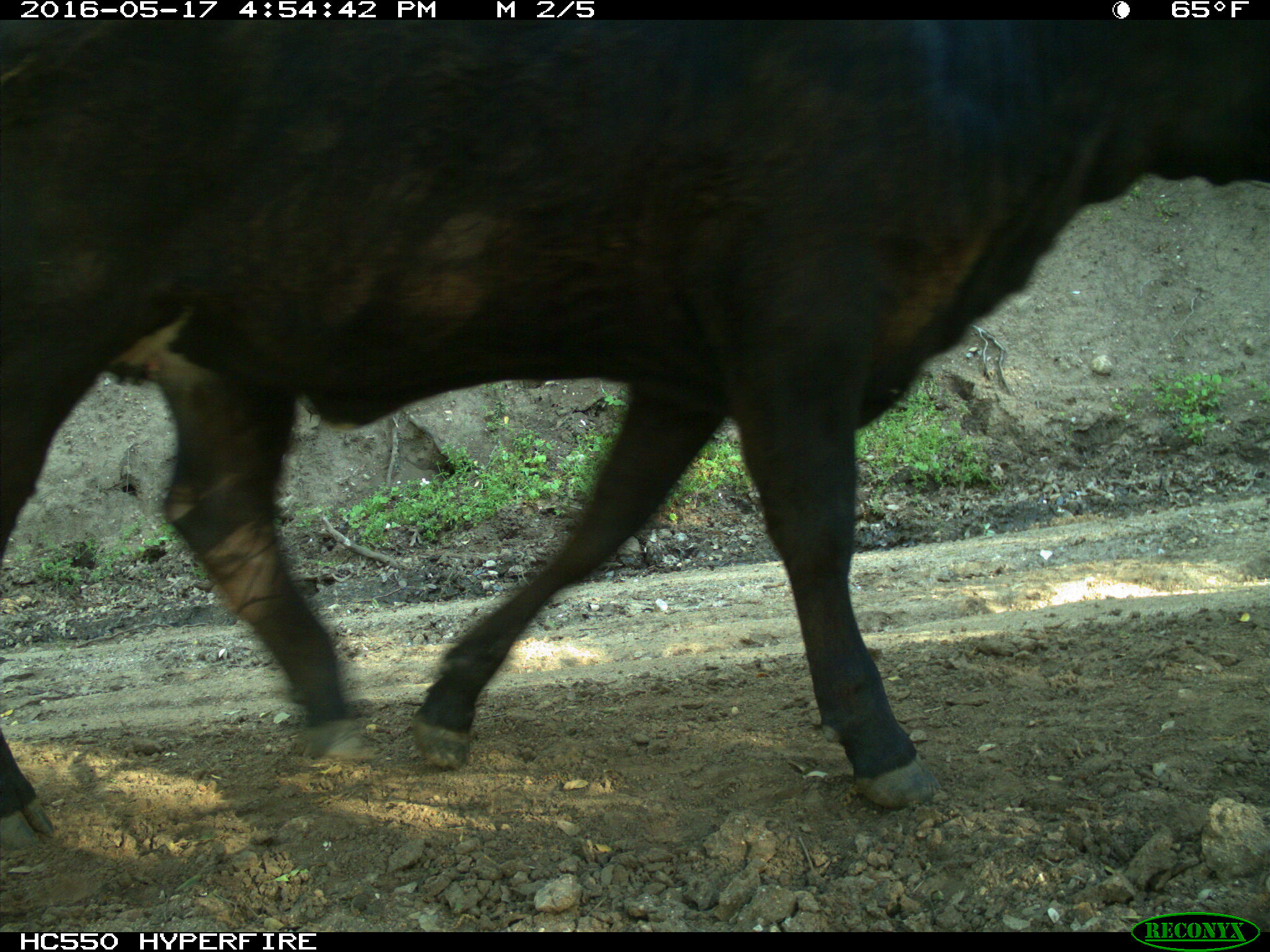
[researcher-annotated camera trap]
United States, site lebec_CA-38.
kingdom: Animalia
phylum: Chordata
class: Mammalia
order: Artiodactyla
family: Bovidae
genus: Bos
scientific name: Bos taurus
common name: domestic cow